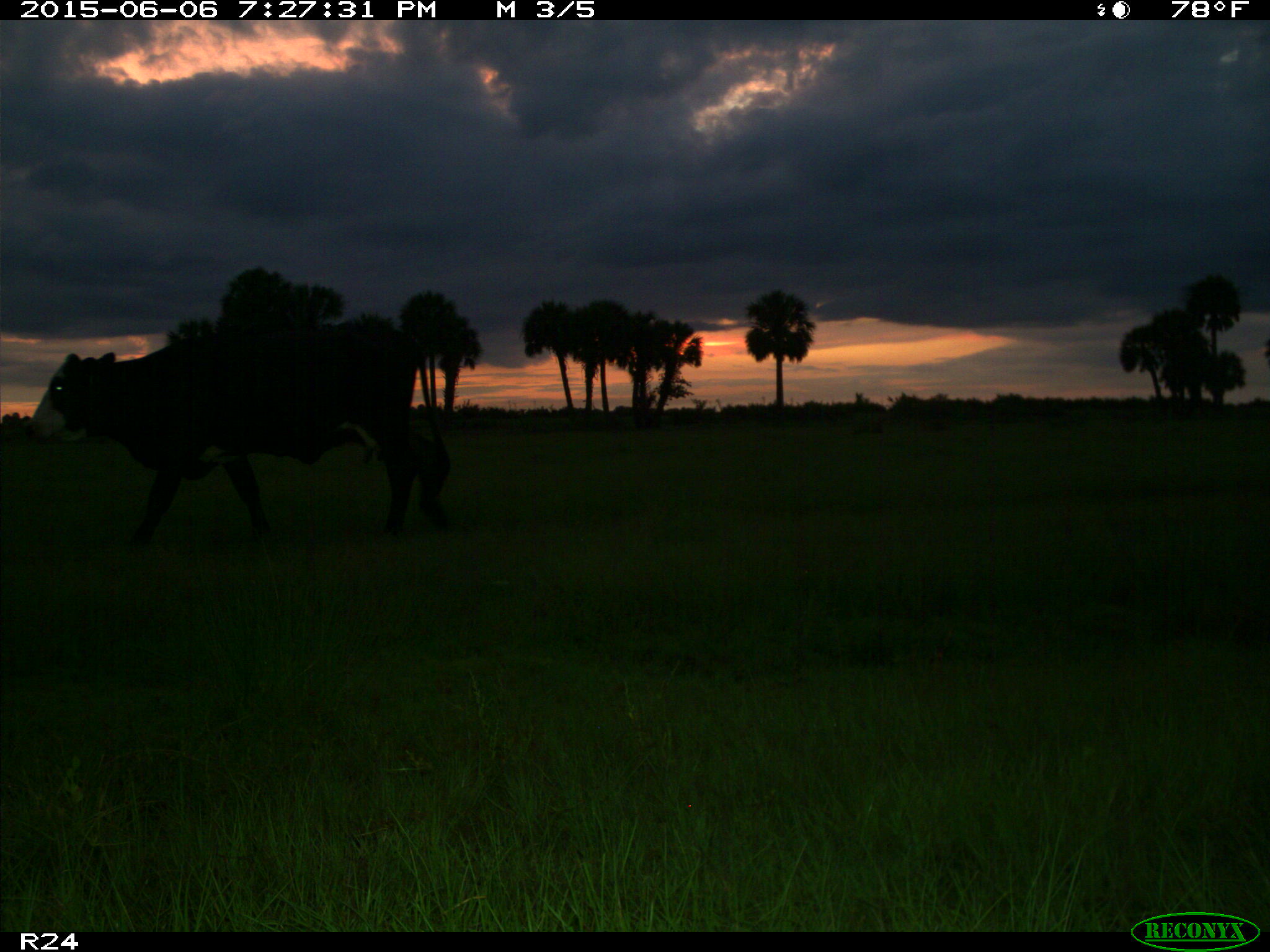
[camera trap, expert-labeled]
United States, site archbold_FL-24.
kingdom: Animalia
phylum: Chordata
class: Mammalia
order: Artiodactyla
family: Bovidae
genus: Bos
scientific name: Bos taurus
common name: domestic cow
Bos taurus (domestic cow).